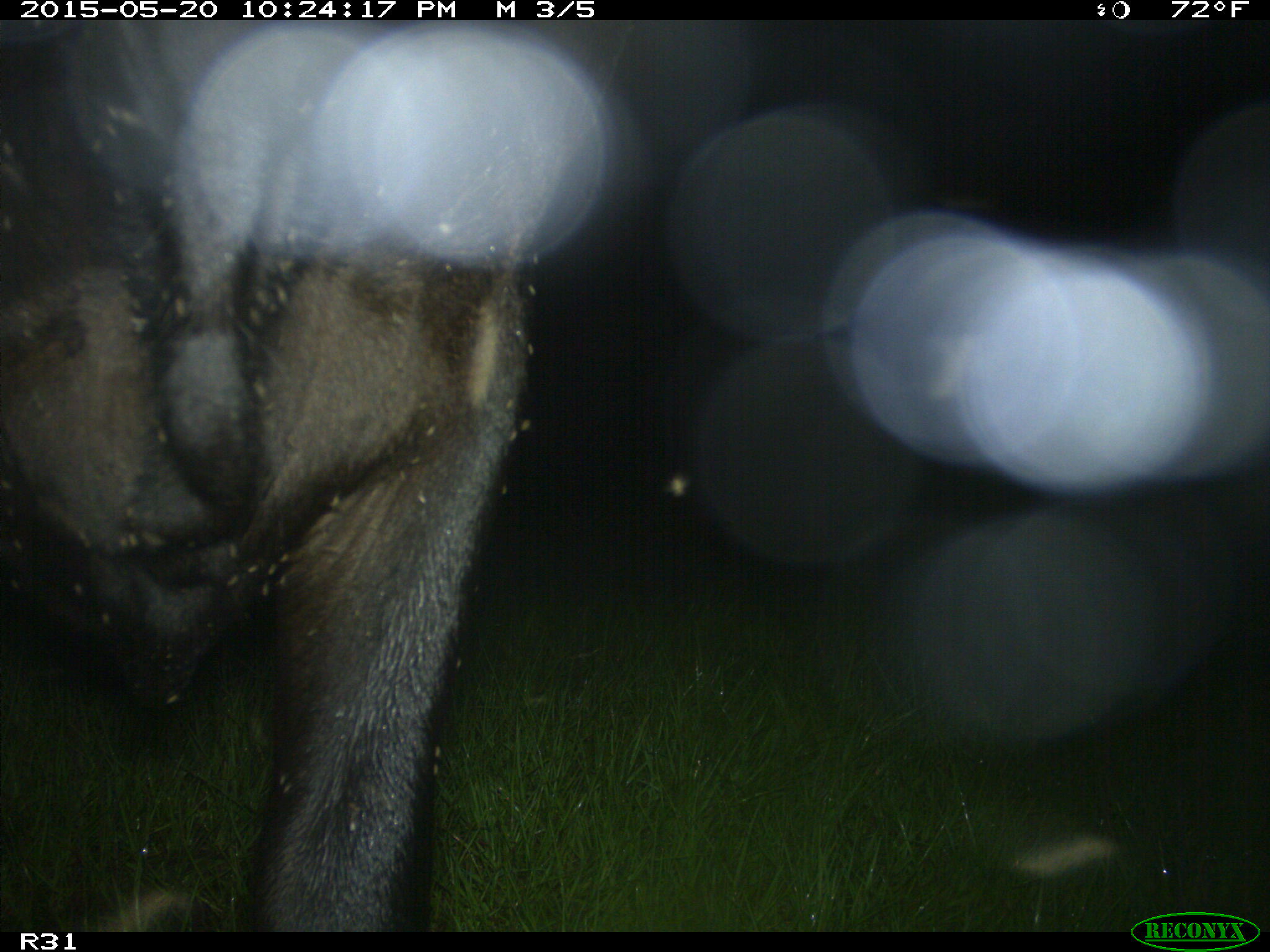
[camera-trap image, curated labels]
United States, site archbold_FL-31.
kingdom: Animalia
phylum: Chordata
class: Mammalia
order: Artiodactyla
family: Bovidae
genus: Bos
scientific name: Bos taurus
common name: domestic cow